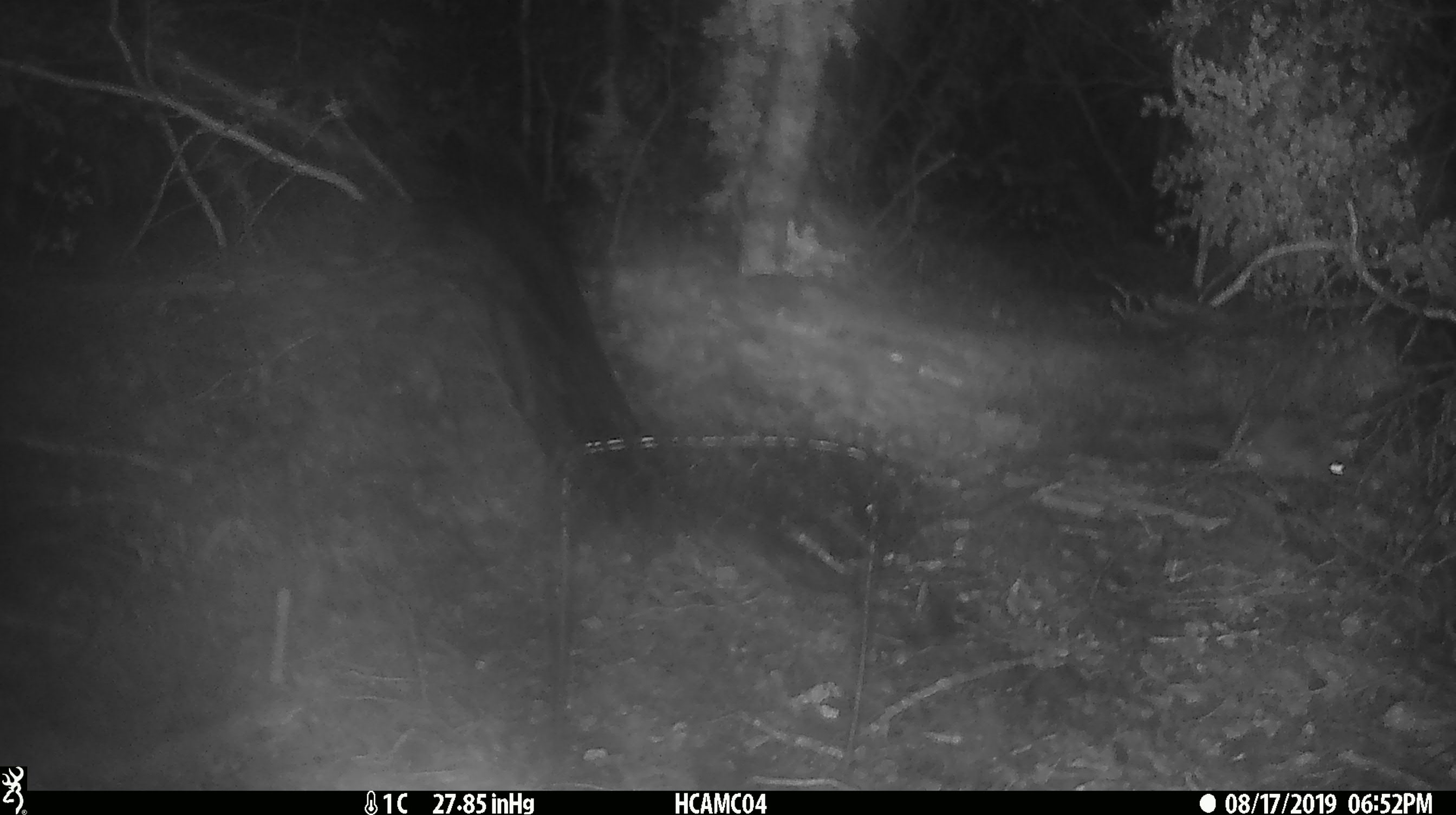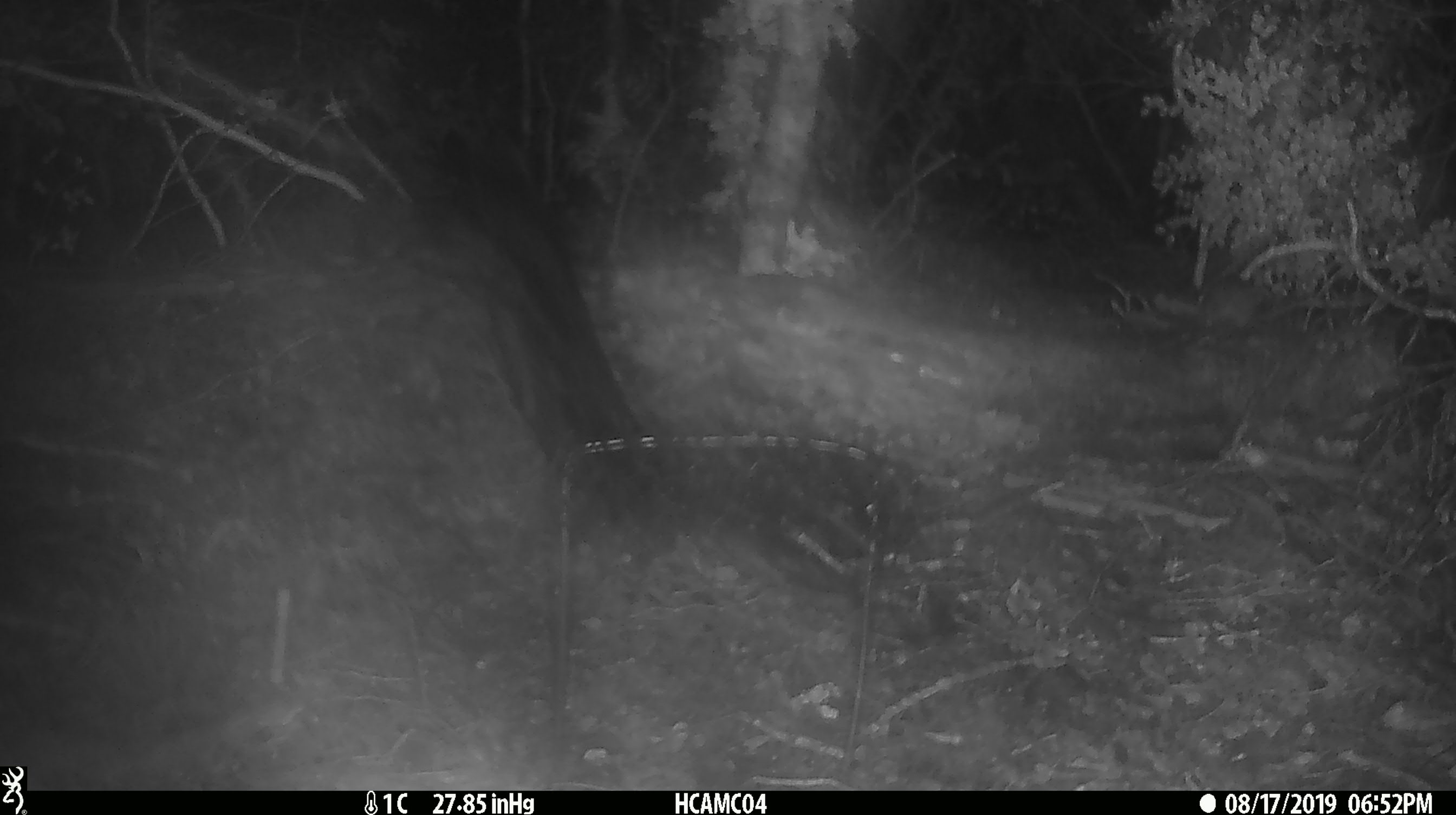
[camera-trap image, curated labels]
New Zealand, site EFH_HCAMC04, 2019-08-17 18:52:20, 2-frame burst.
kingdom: Animalia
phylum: Chordata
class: Mammalia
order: Rodentia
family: Muridae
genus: Mus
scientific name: Mus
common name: mouse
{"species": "mouse (Mus)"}